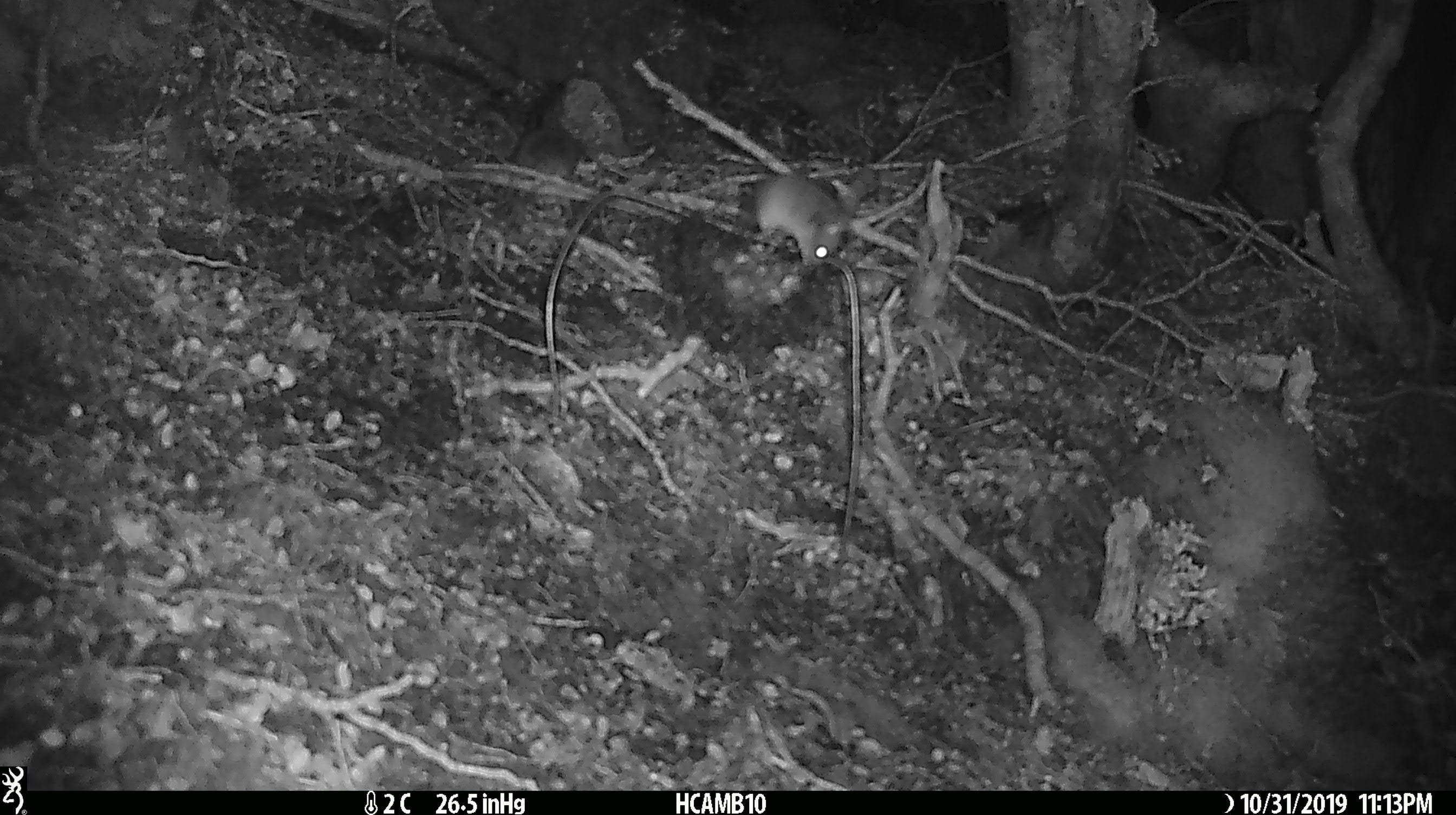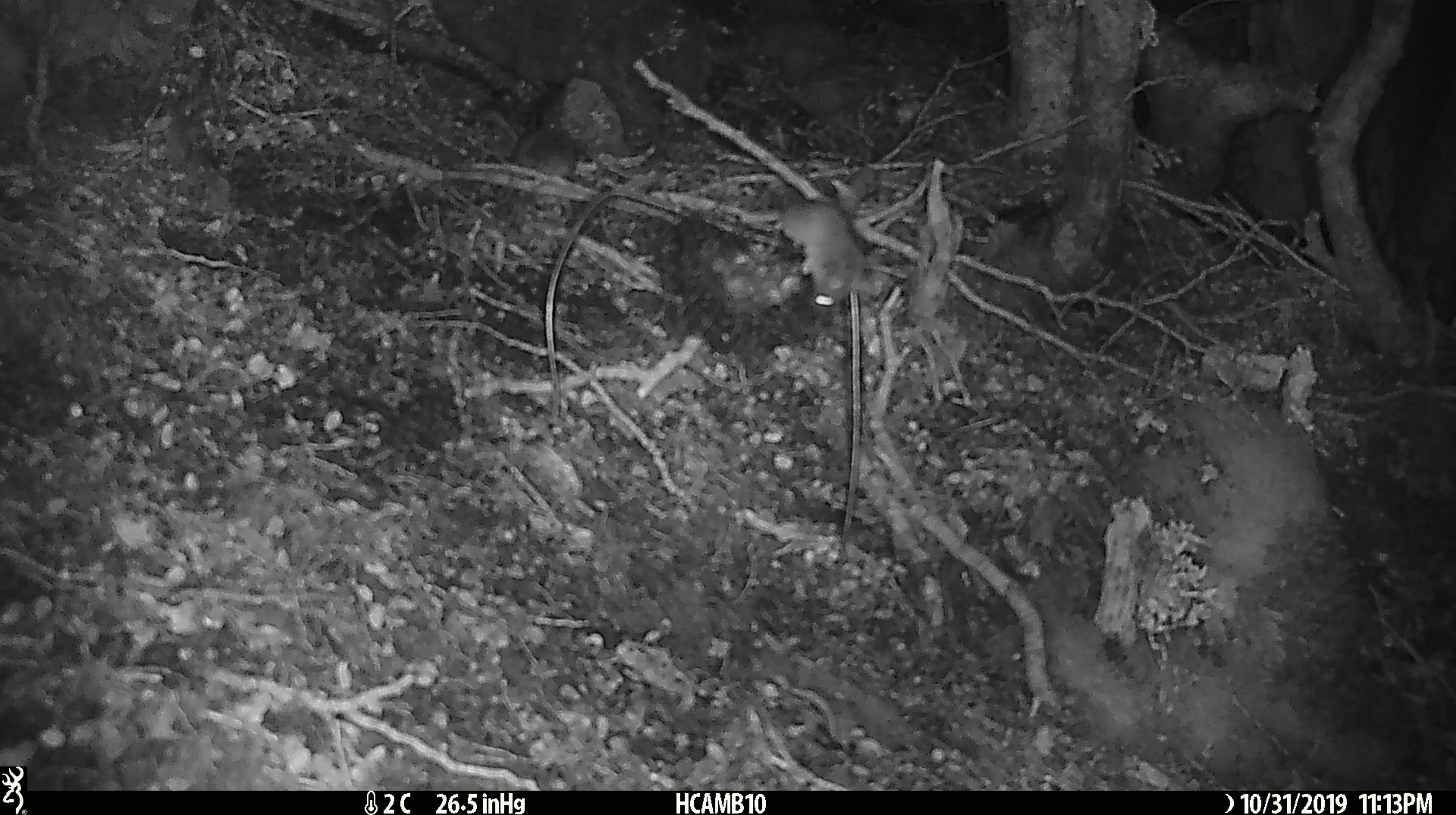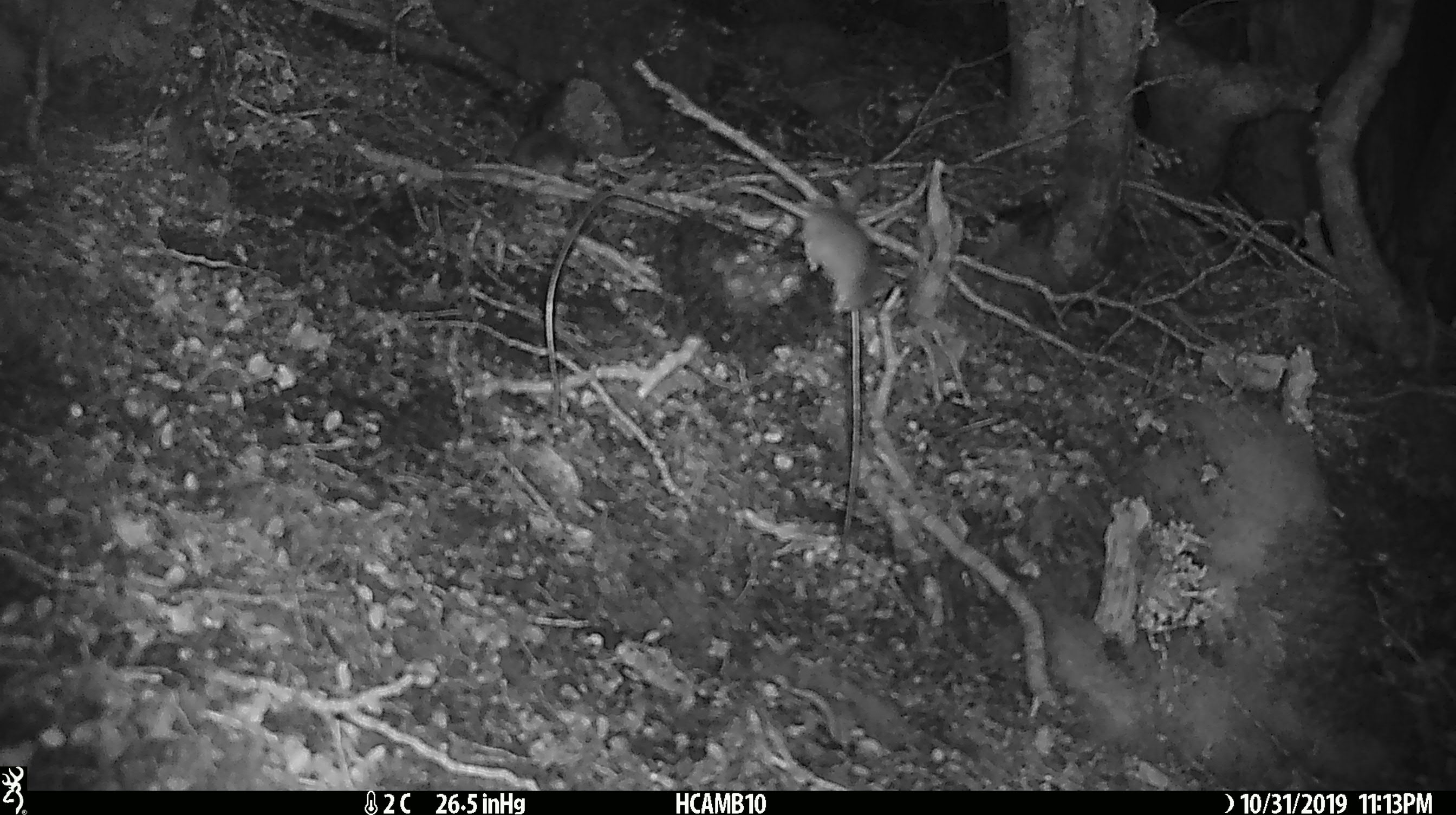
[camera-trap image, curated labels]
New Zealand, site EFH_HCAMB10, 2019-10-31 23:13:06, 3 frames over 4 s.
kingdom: Animalia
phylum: Chordata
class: Mammalia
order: Rodentia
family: Muridae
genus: Mus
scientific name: Mus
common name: mouse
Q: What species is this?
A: Mouse (Mus).